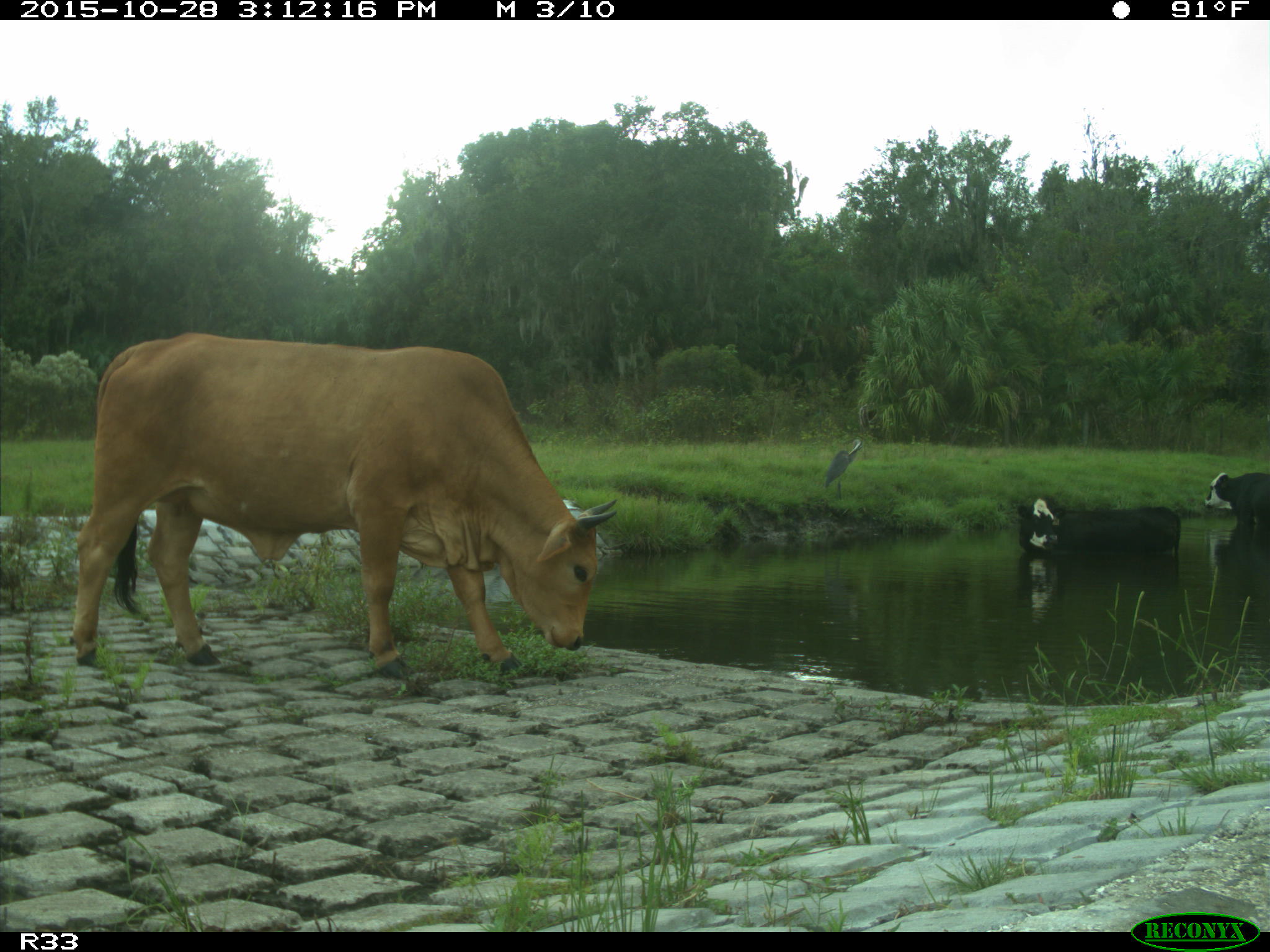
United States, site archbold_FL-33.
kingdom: Animalia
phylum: Chordata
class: Mammalia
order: Artiodactyla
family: Bovidae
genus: Bos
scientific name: Bos taurus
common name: domestic cow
Bos taurus (domestic cow).